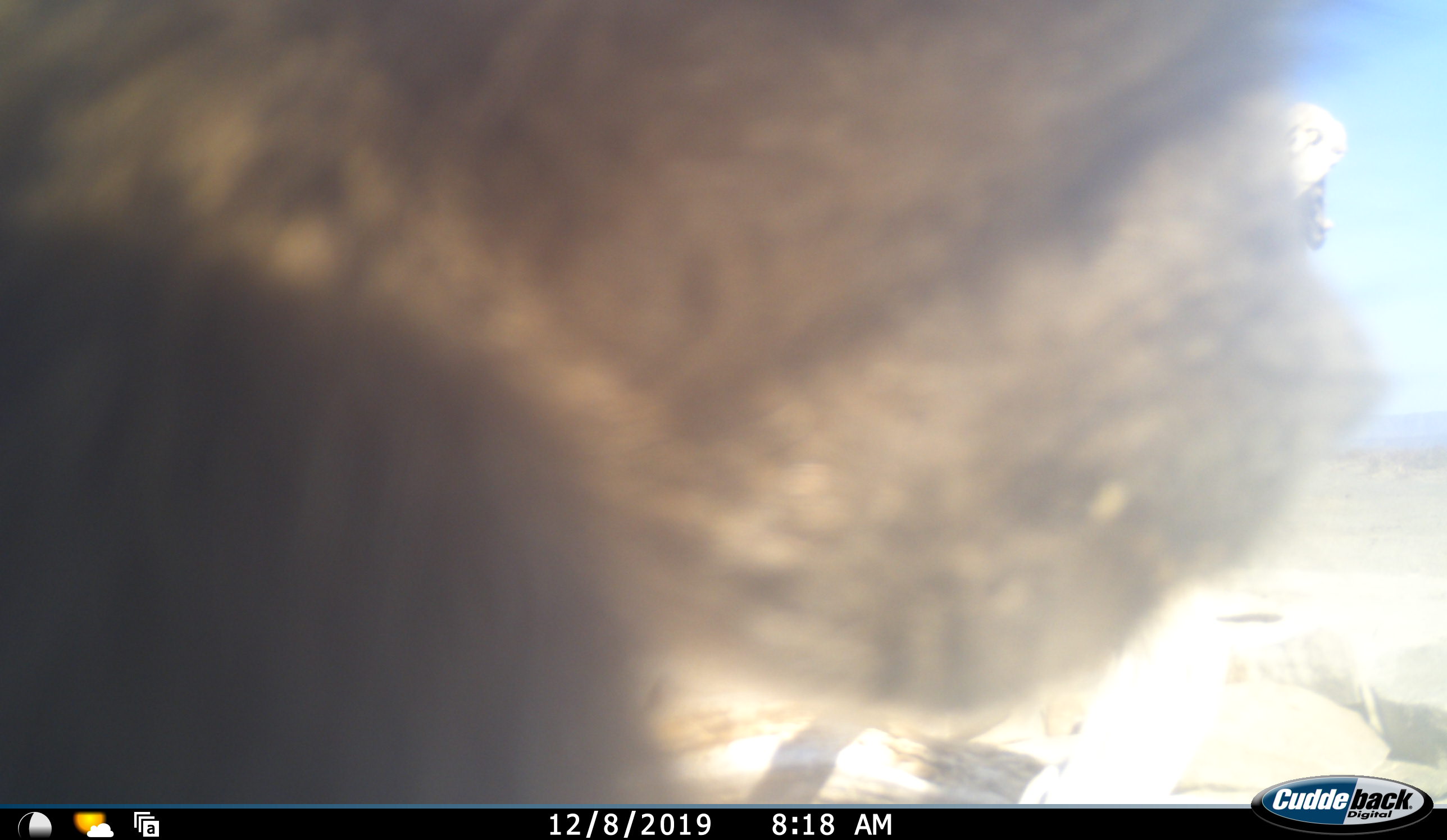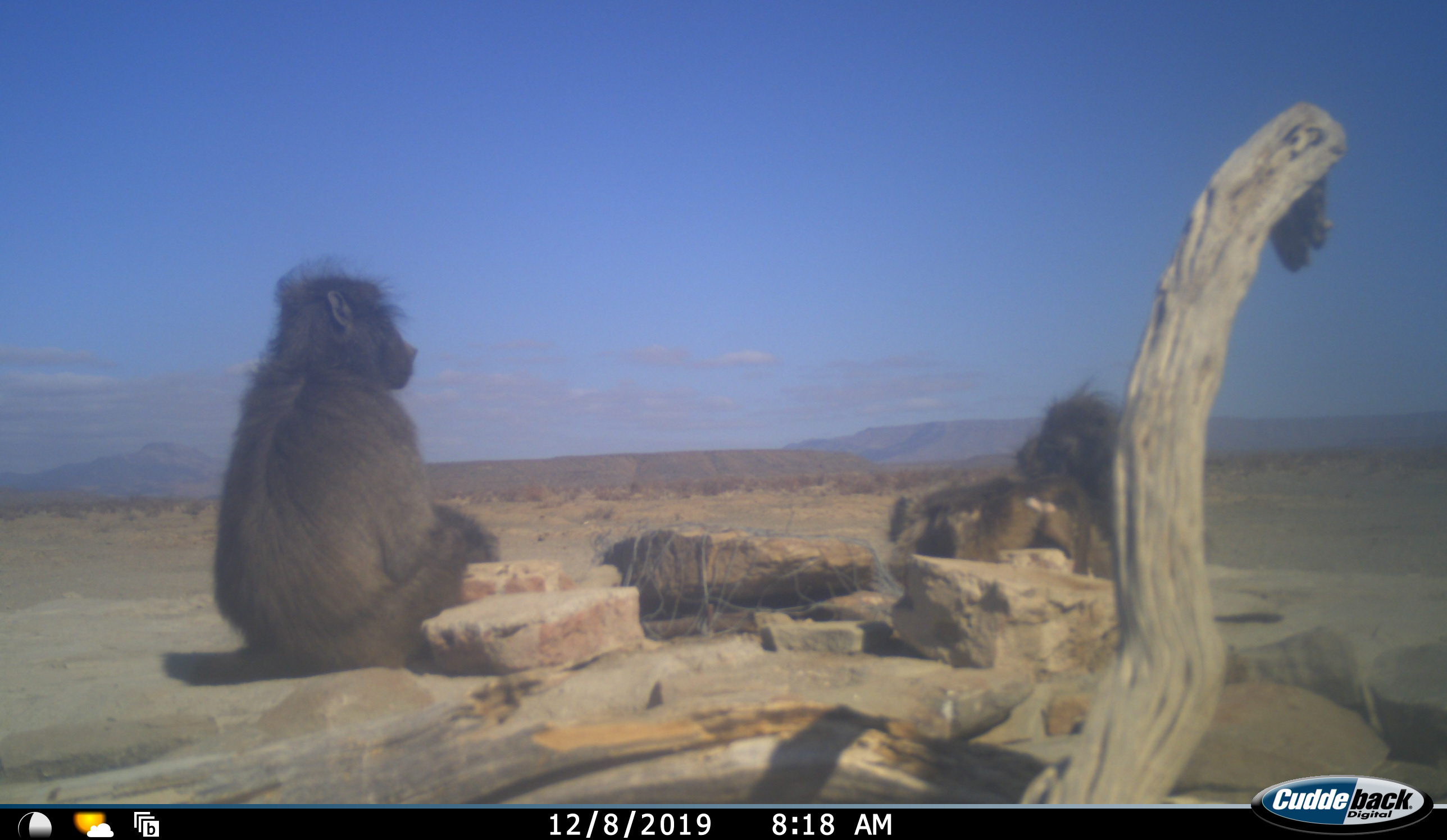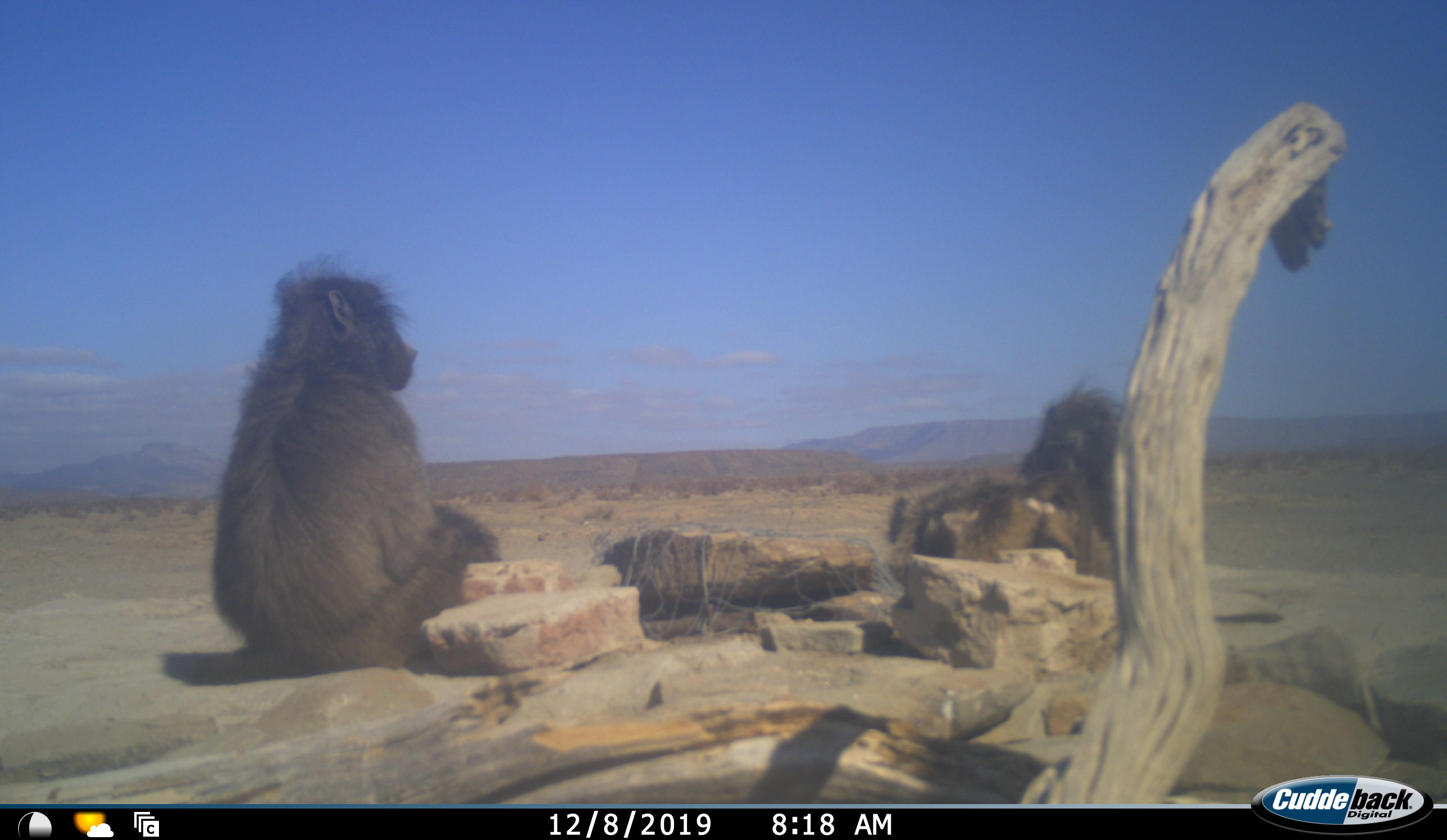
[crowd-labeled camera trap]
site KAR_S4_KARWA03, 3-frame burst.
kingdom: Animalia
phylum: Chordata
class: Mammalia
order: Primates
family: Cercopithecidae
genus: Papio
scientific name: Papio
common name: baboon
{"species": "baboon (Papio)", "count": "2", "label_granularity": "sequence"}